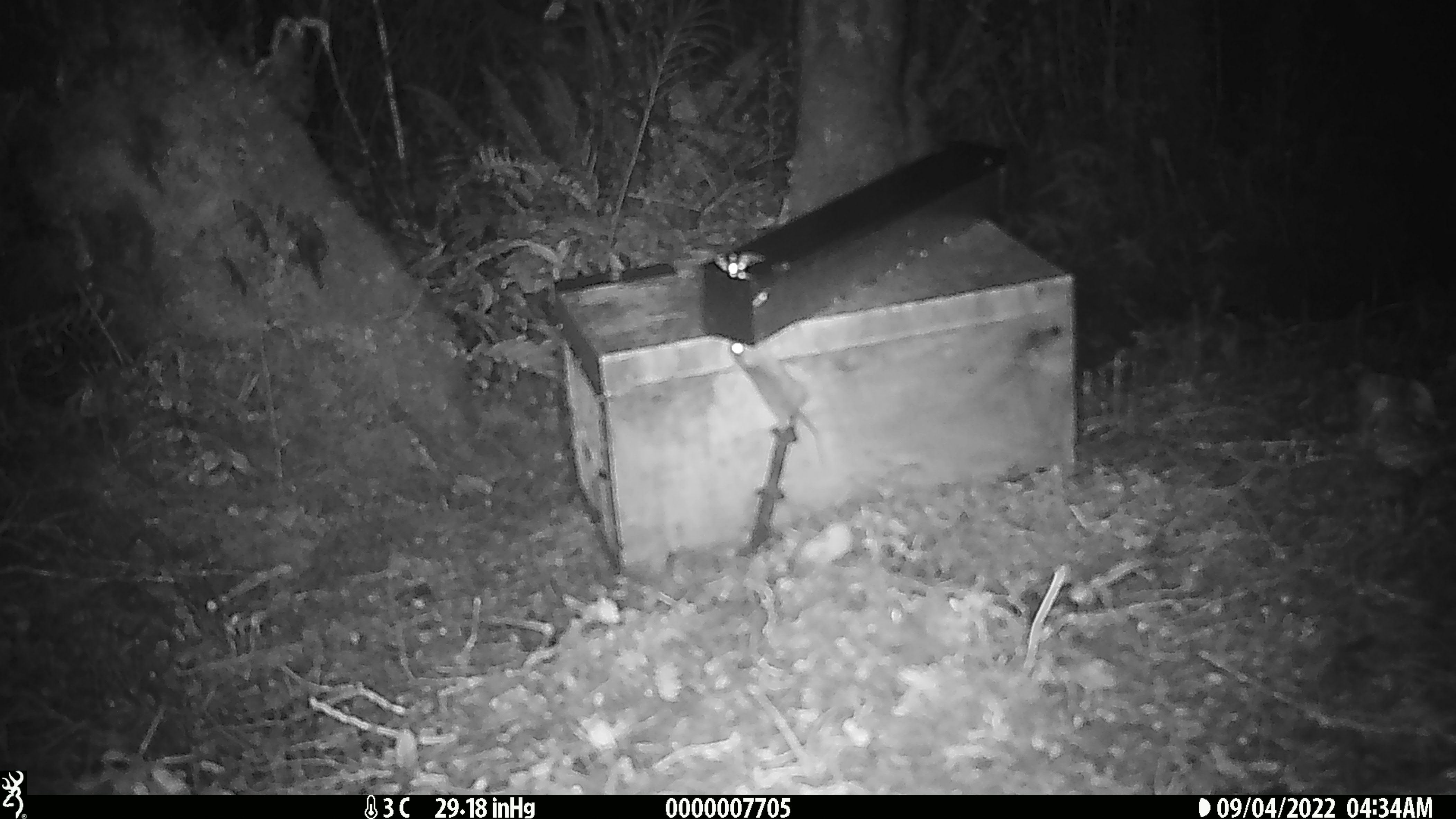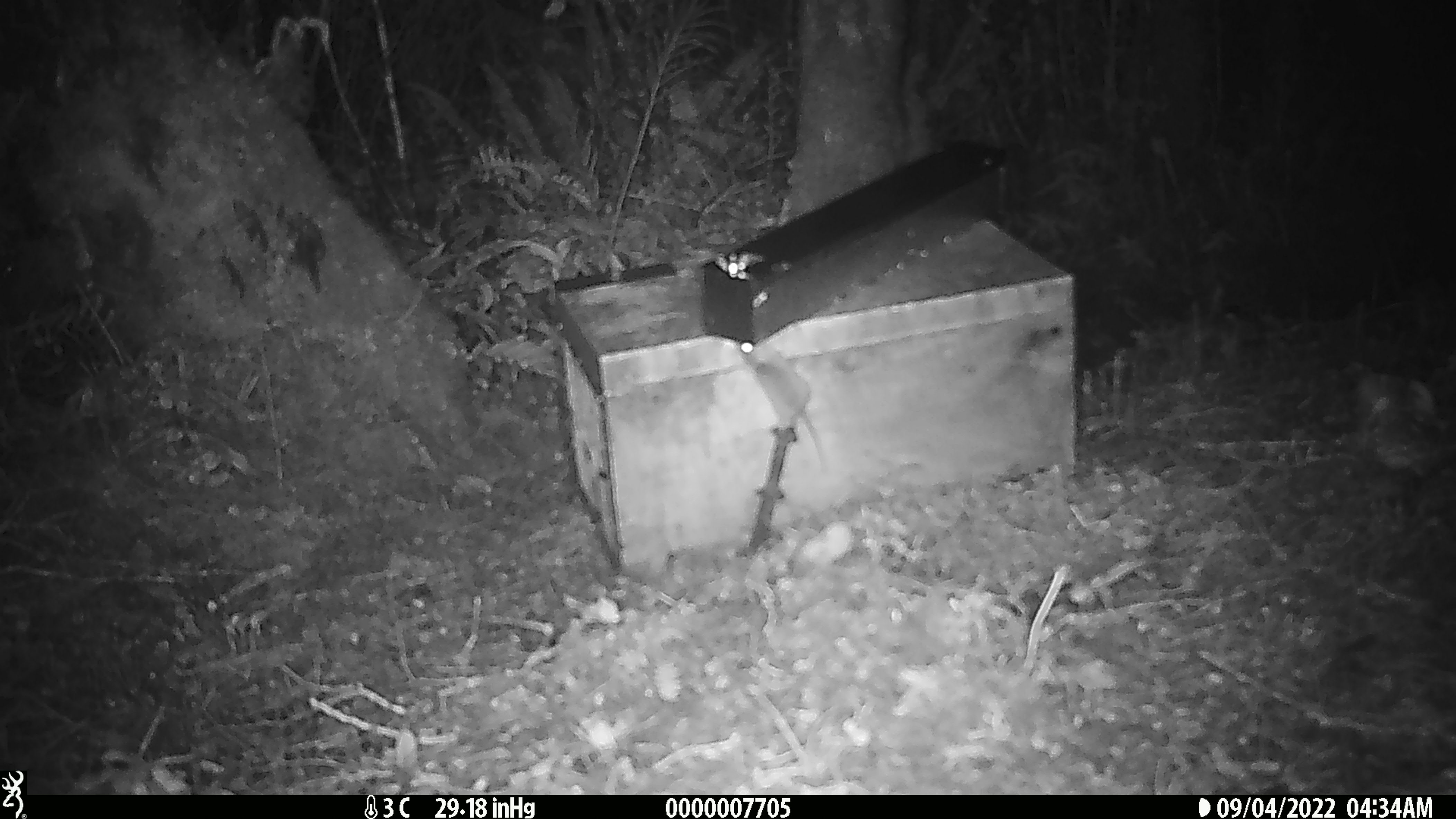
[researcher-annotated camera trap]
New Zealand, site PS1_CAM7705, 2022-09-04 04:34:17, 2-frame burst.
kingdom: Animalia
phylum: Chordata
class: Mammalia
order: Rodentia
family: Muridae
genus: Mus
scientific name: Mus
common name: mouse